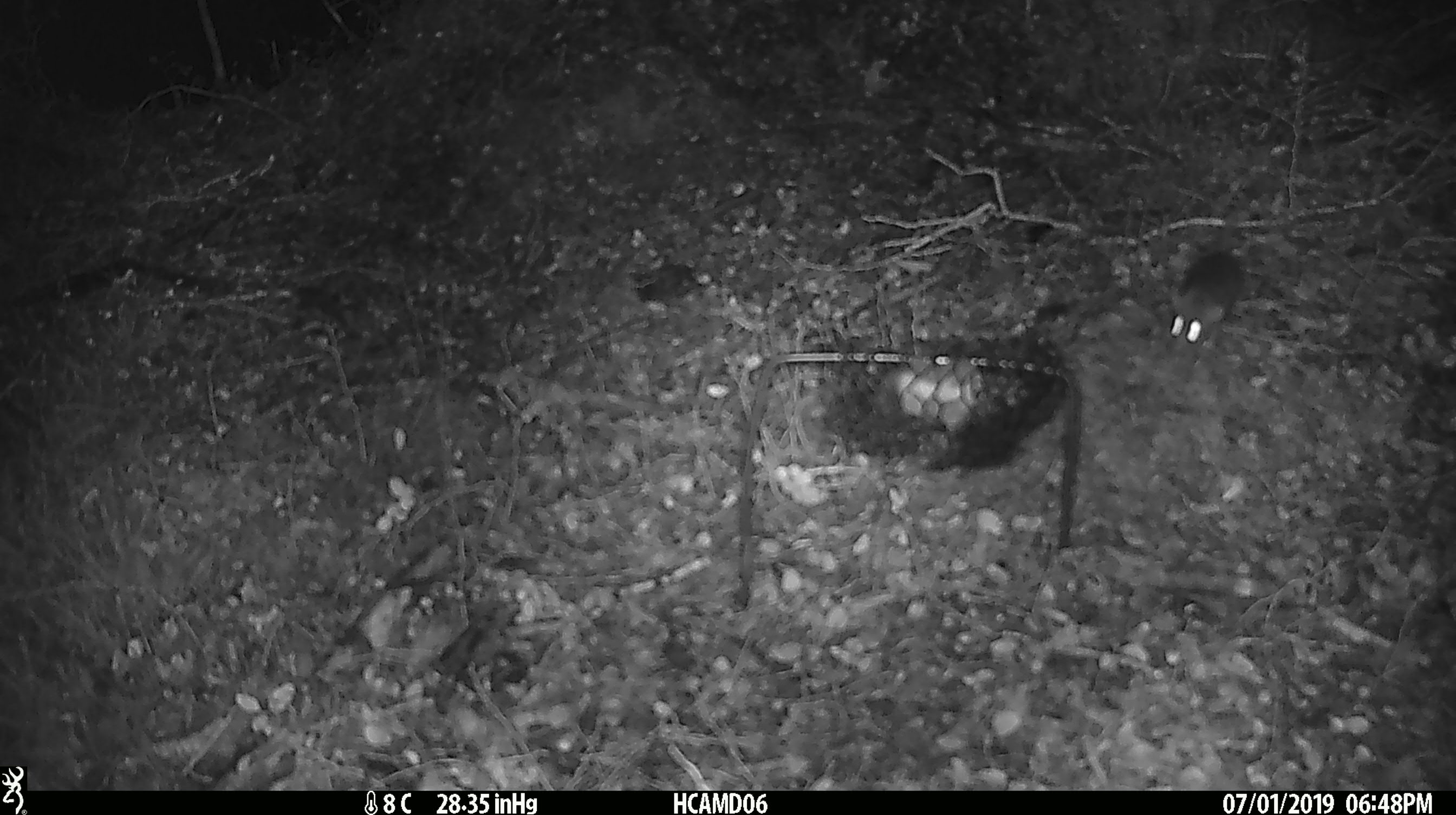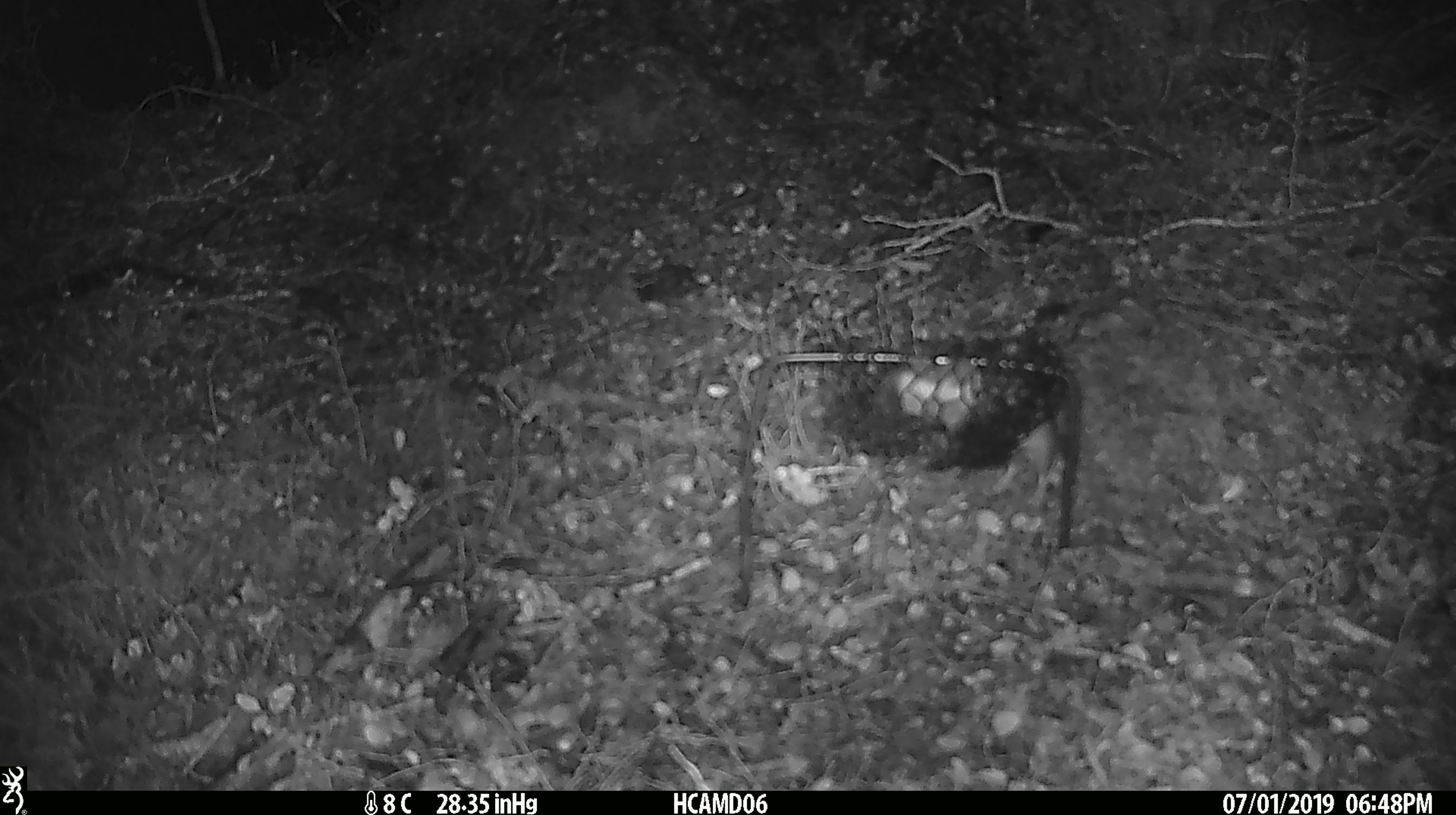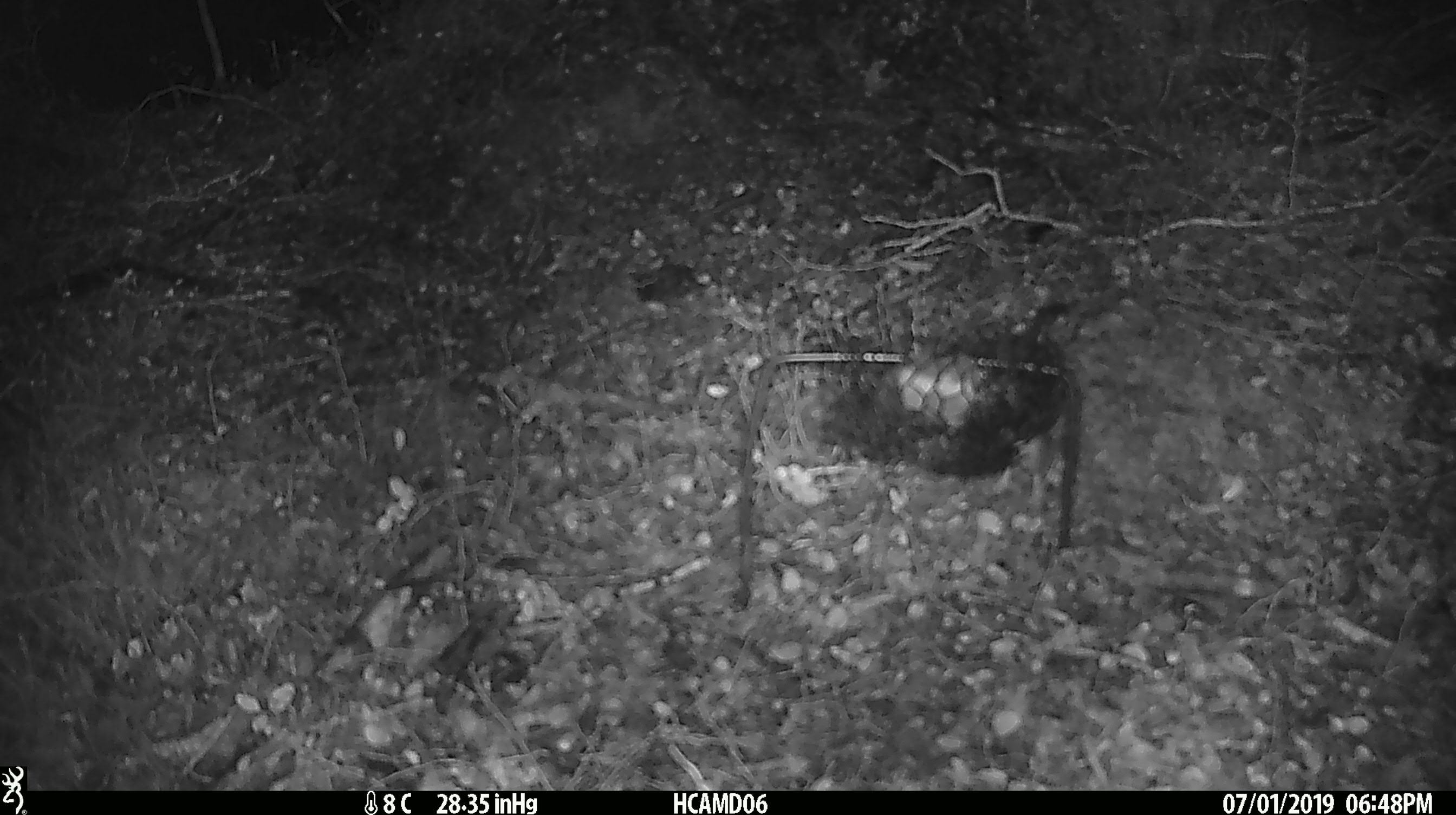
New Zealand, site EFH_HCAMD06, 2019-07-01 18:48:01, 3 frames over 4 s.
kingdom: Animalia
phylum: Chordata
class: Mammalia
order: Rodentia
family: Muridae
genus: Mus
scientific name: Mus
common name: mouse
Mouse (Mus).